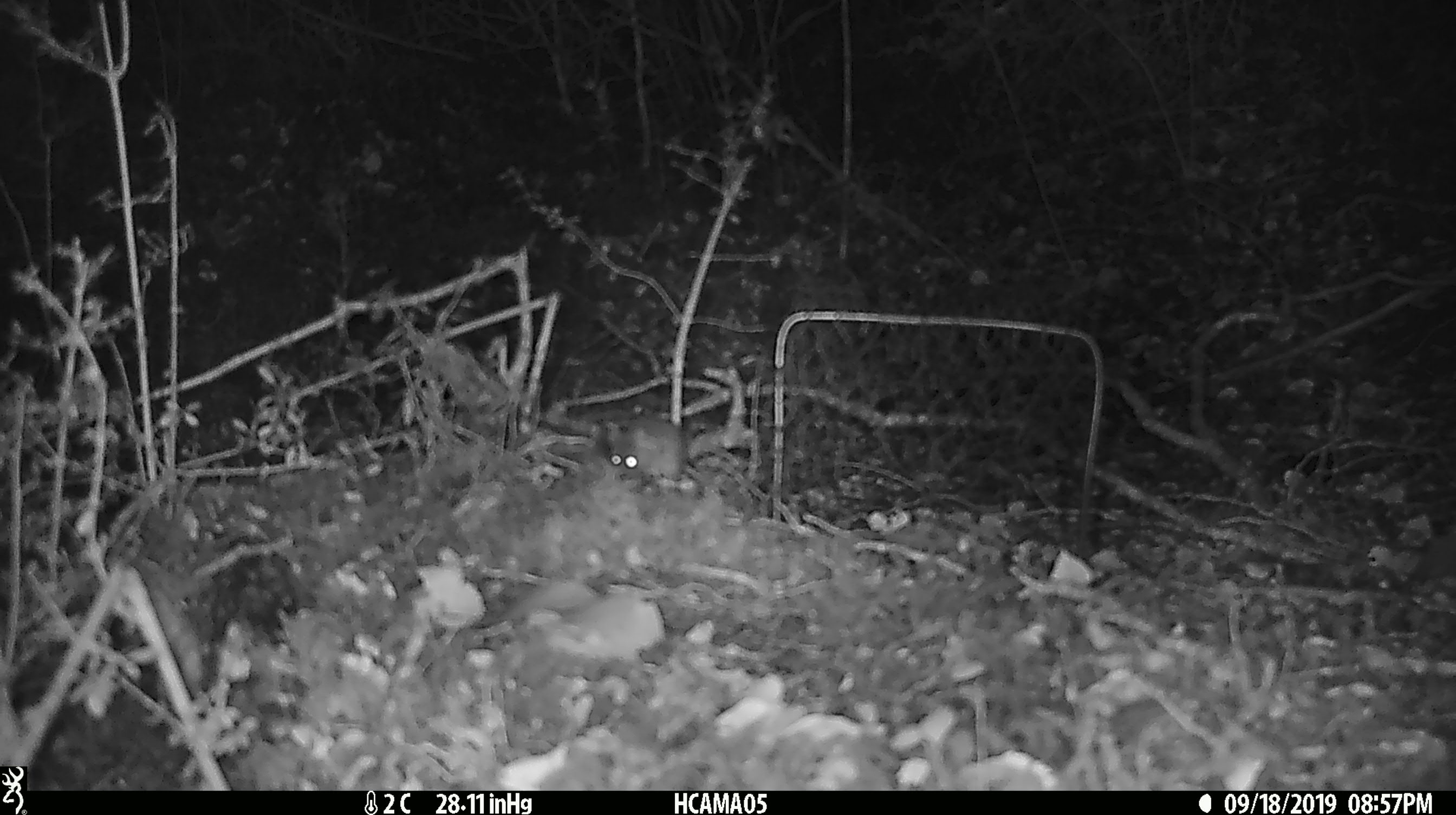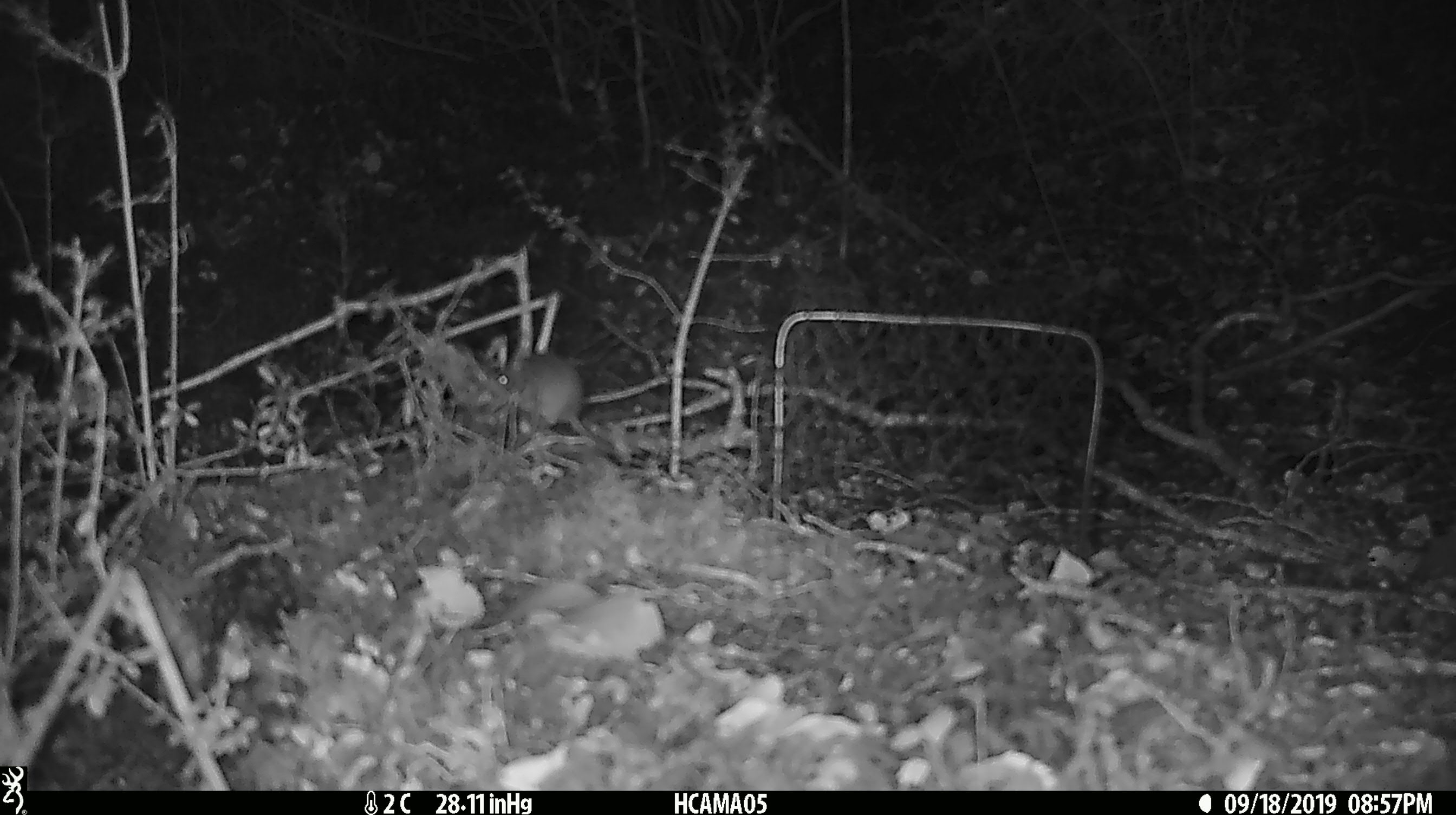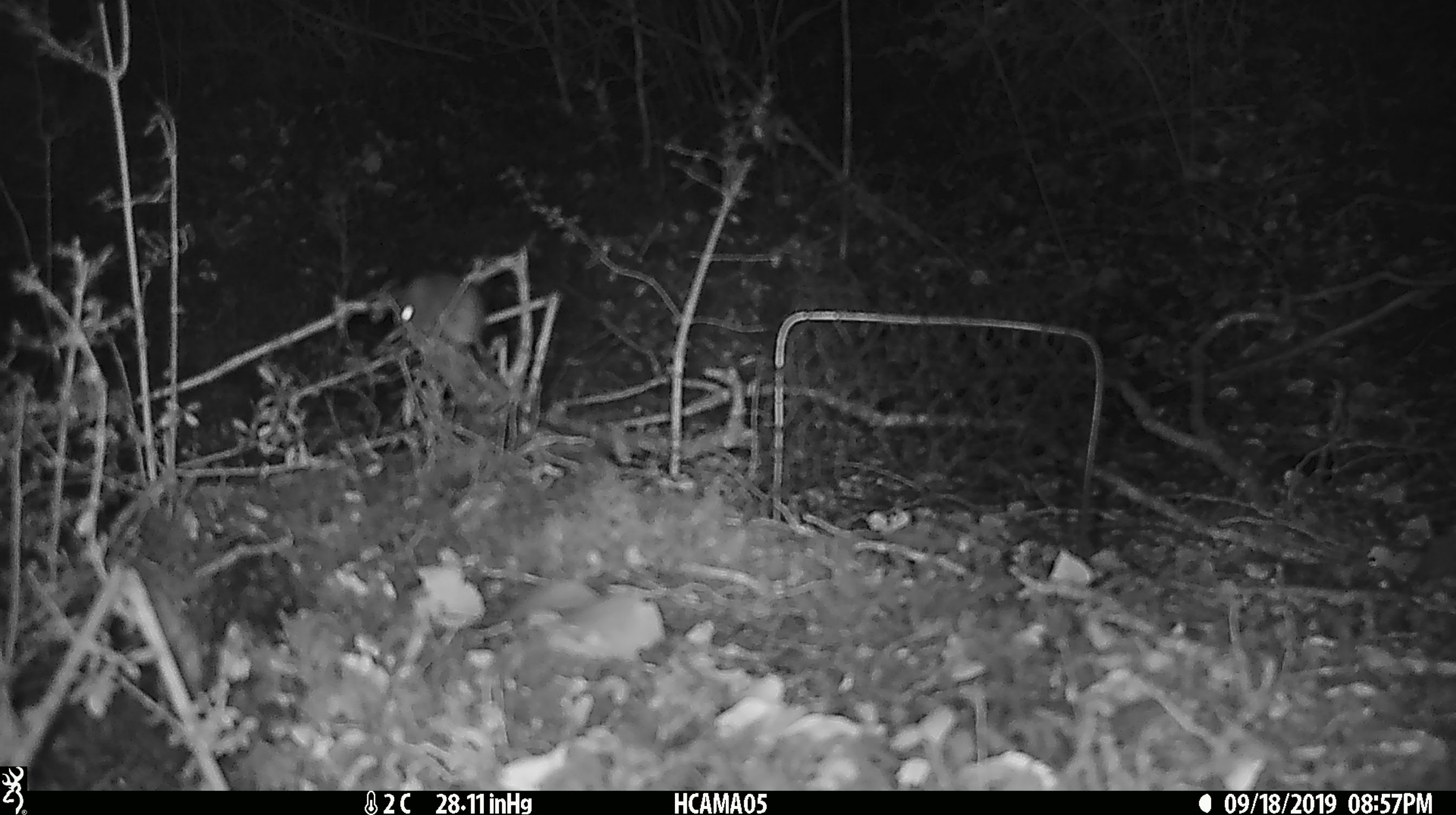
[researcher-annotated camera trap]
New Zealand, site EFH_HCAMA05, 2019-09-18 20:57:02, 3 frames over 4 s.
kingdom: Animalia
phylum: Chordata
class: Mammalia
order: Rodentia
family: Muridae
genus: Mus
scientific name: Mus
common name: mouse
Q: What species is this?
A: Mouse (Mus).